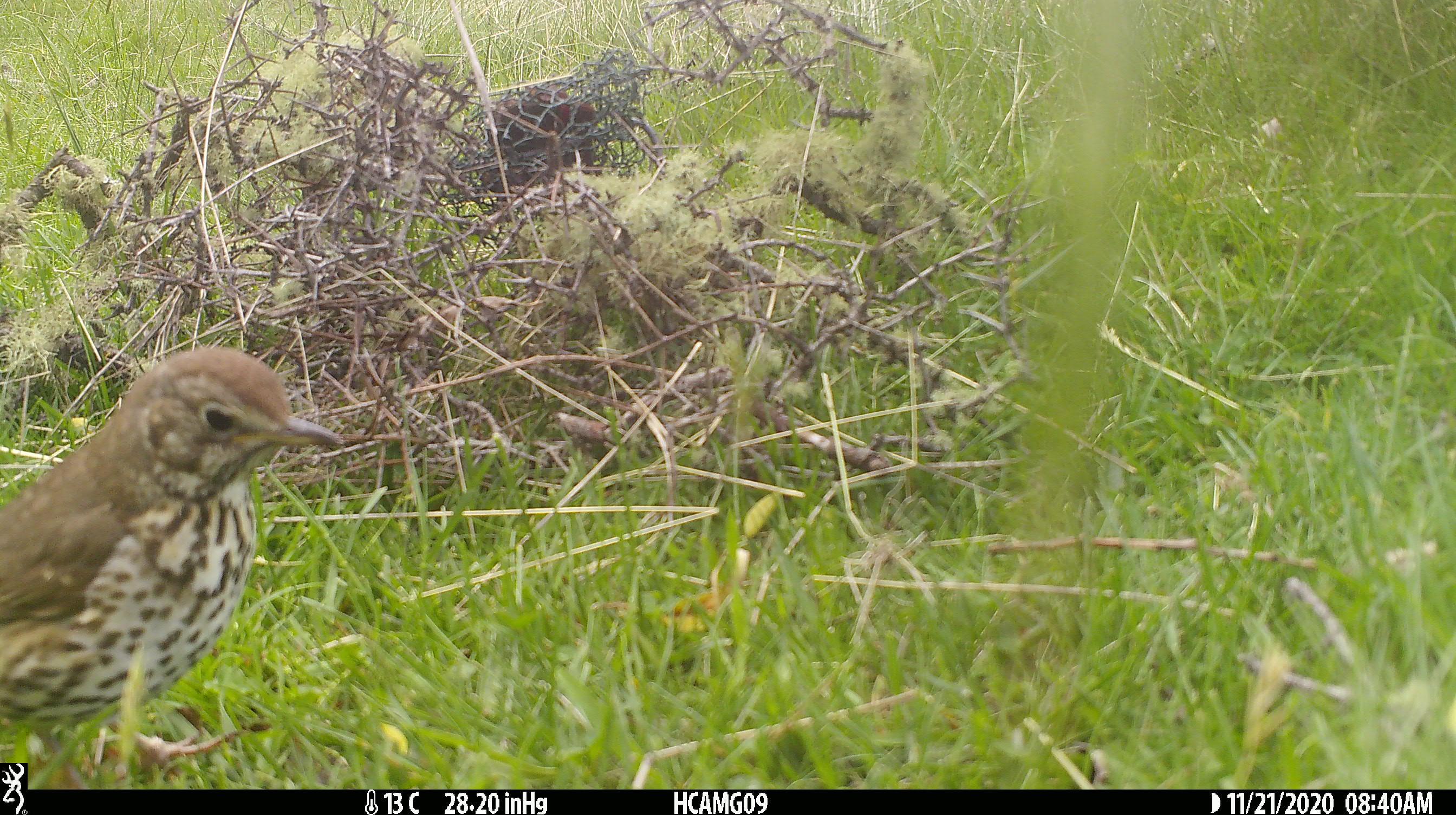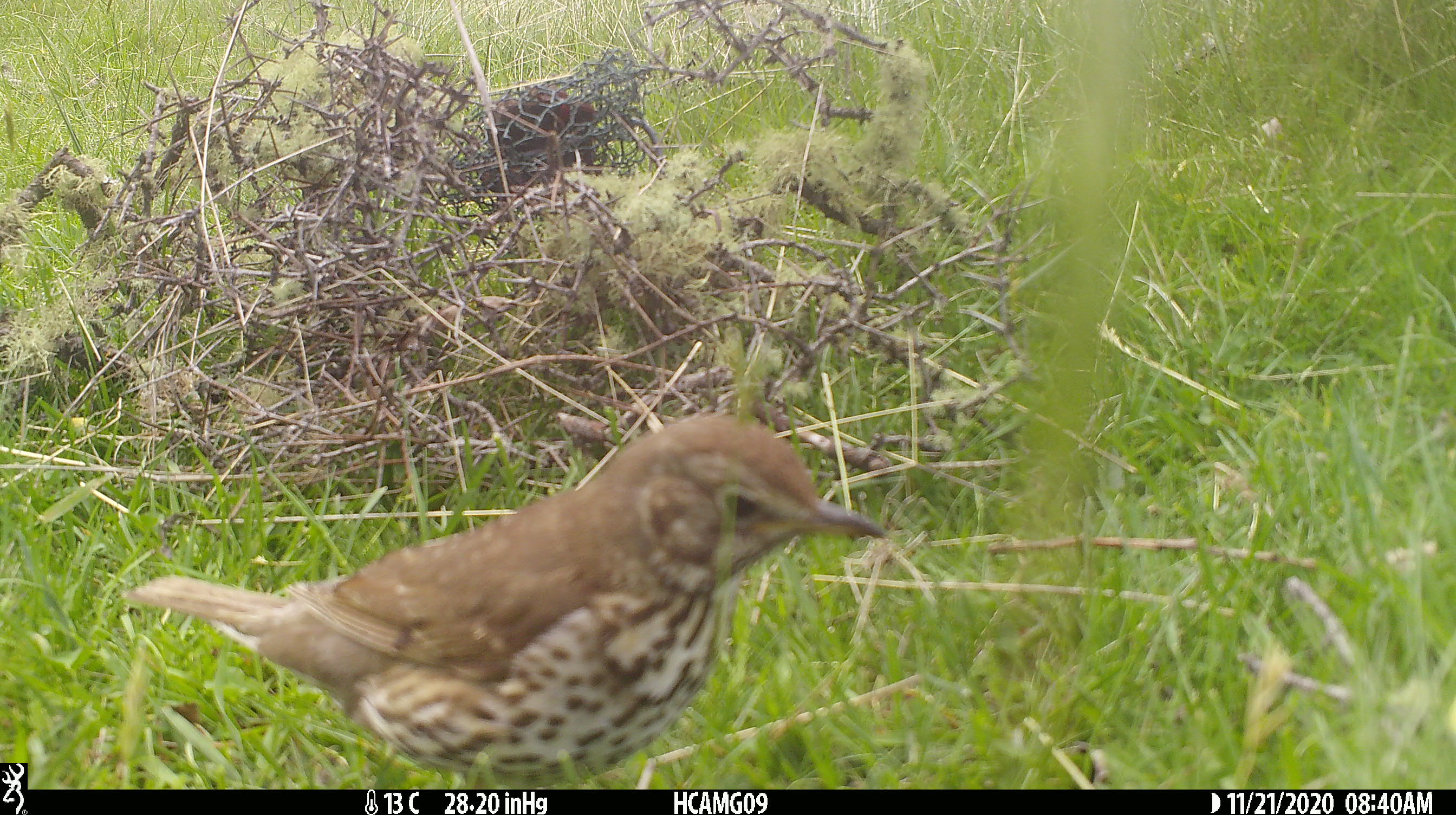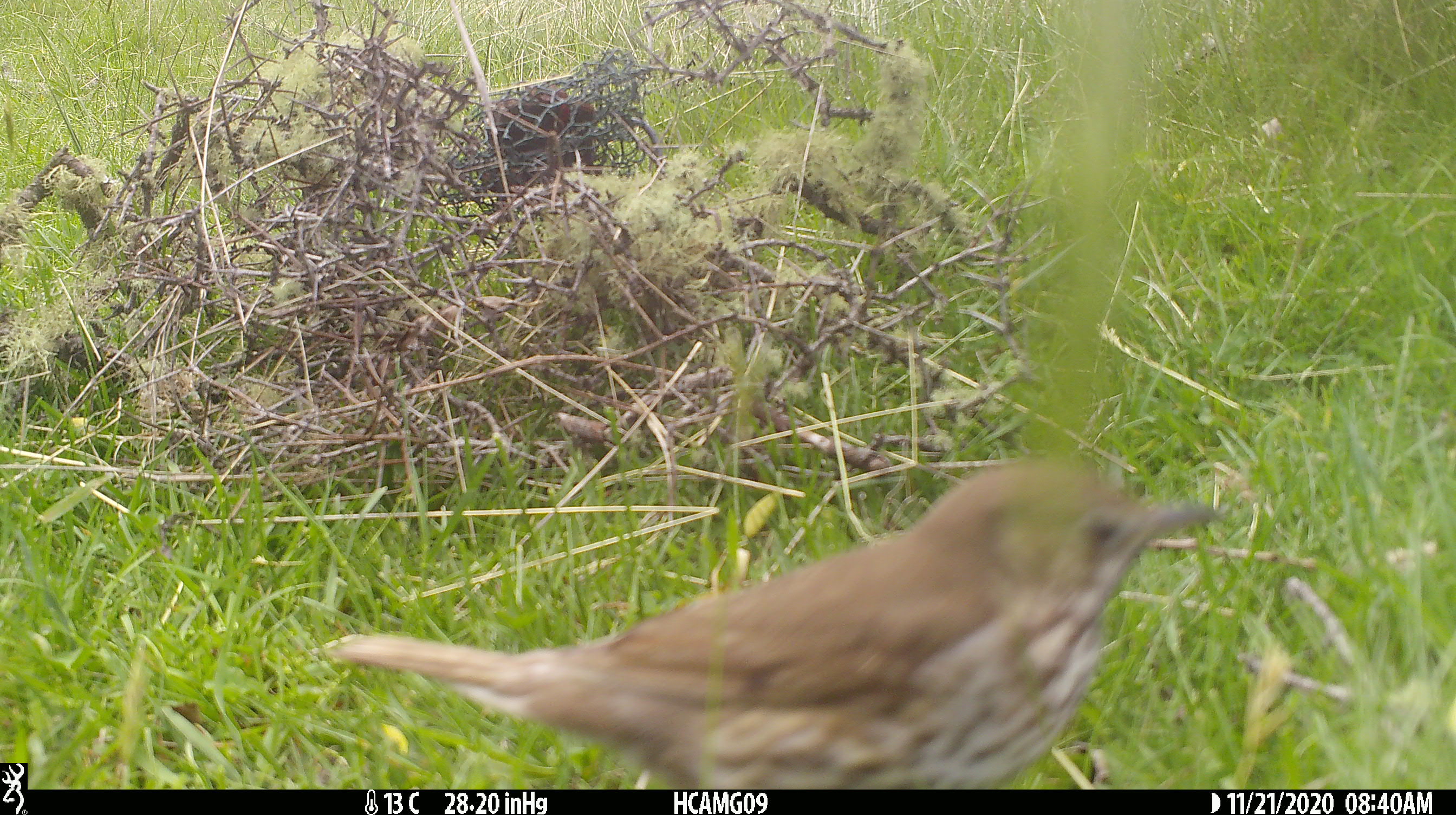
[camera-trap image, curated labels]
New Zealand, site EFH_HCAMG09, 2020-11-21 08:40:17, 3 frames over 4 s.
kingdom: Animalia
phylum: Chordata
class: Aves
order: Passeriformes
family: Turdidae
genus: Turdus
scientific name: Turdus philomelos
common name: song thrush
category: thrush